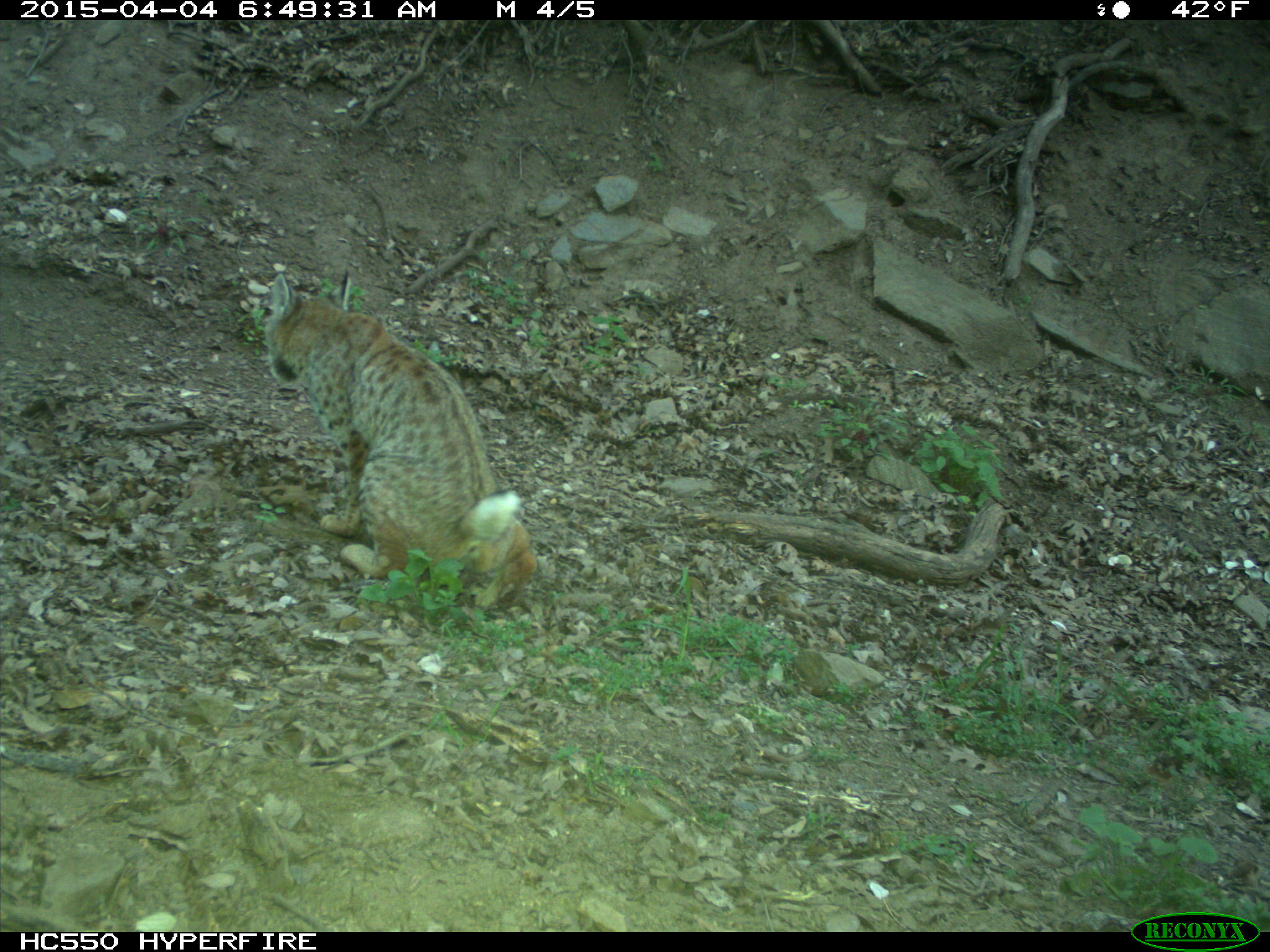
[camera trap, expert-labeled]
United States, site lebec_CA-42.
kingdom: Animalia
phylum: Chordata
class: Mammalia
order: Carnivora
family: Felidae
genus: Lynx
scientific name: Lynx rufus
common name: bobcat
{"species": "Lynx rufus (bobcat)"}